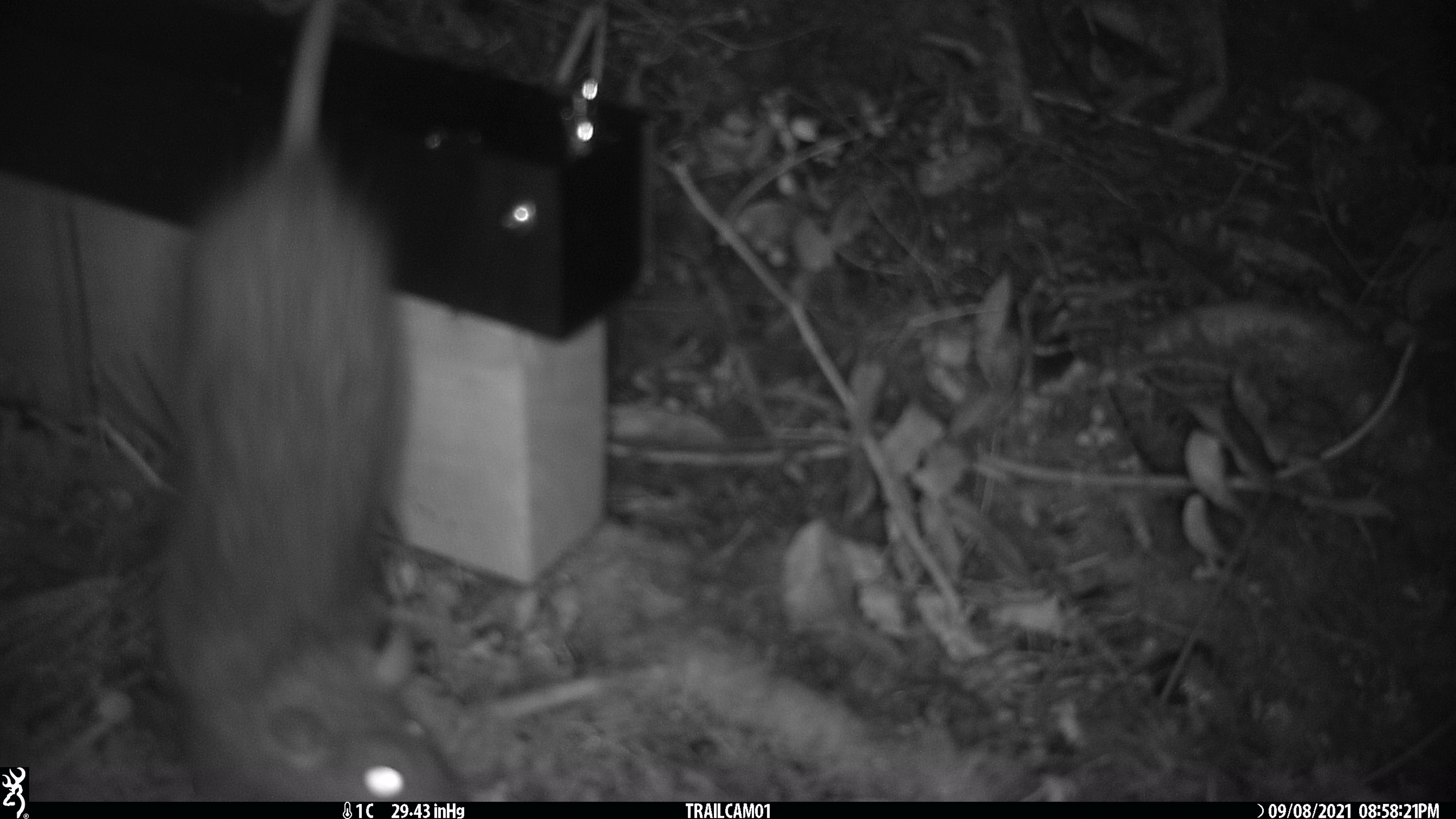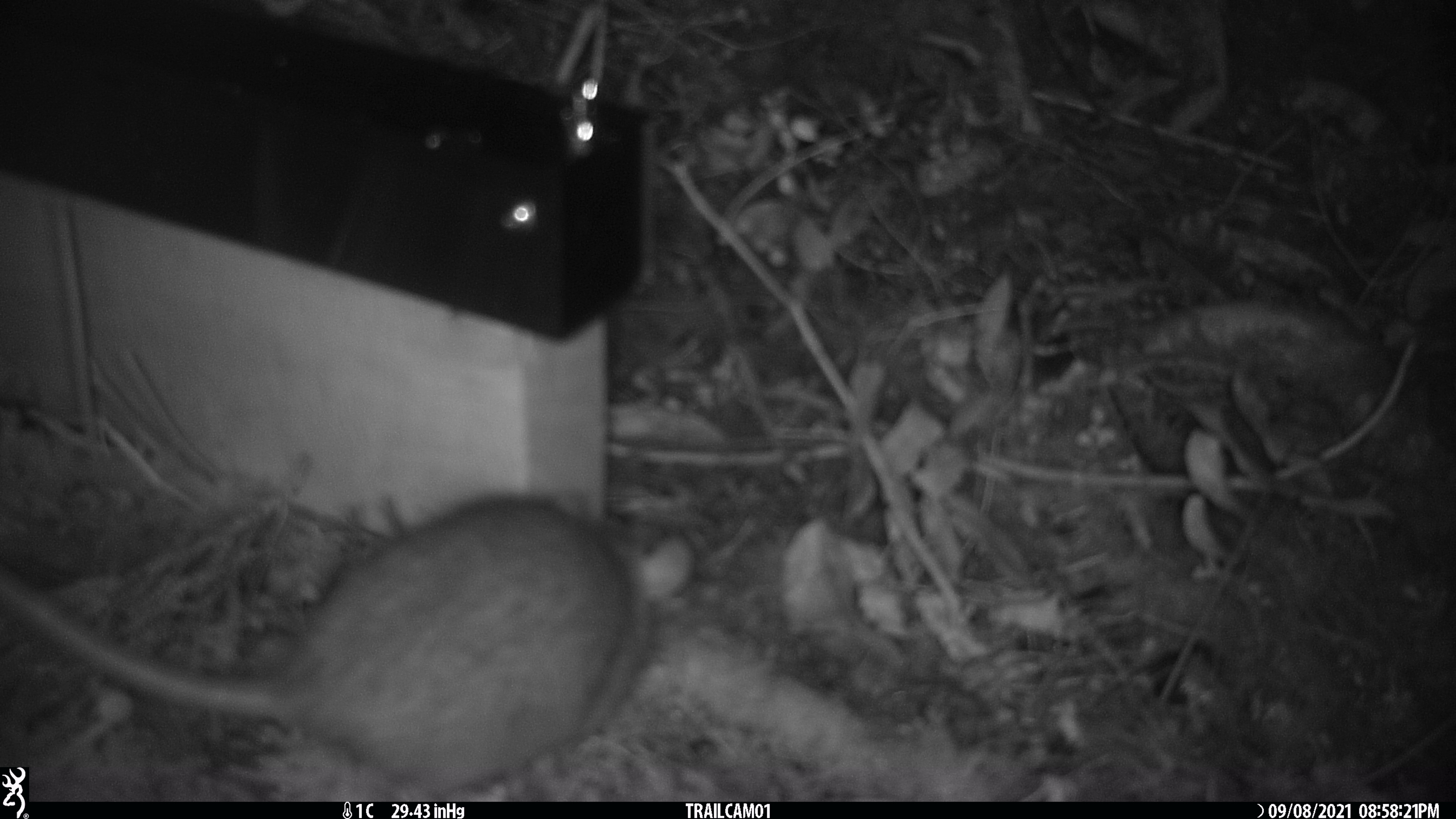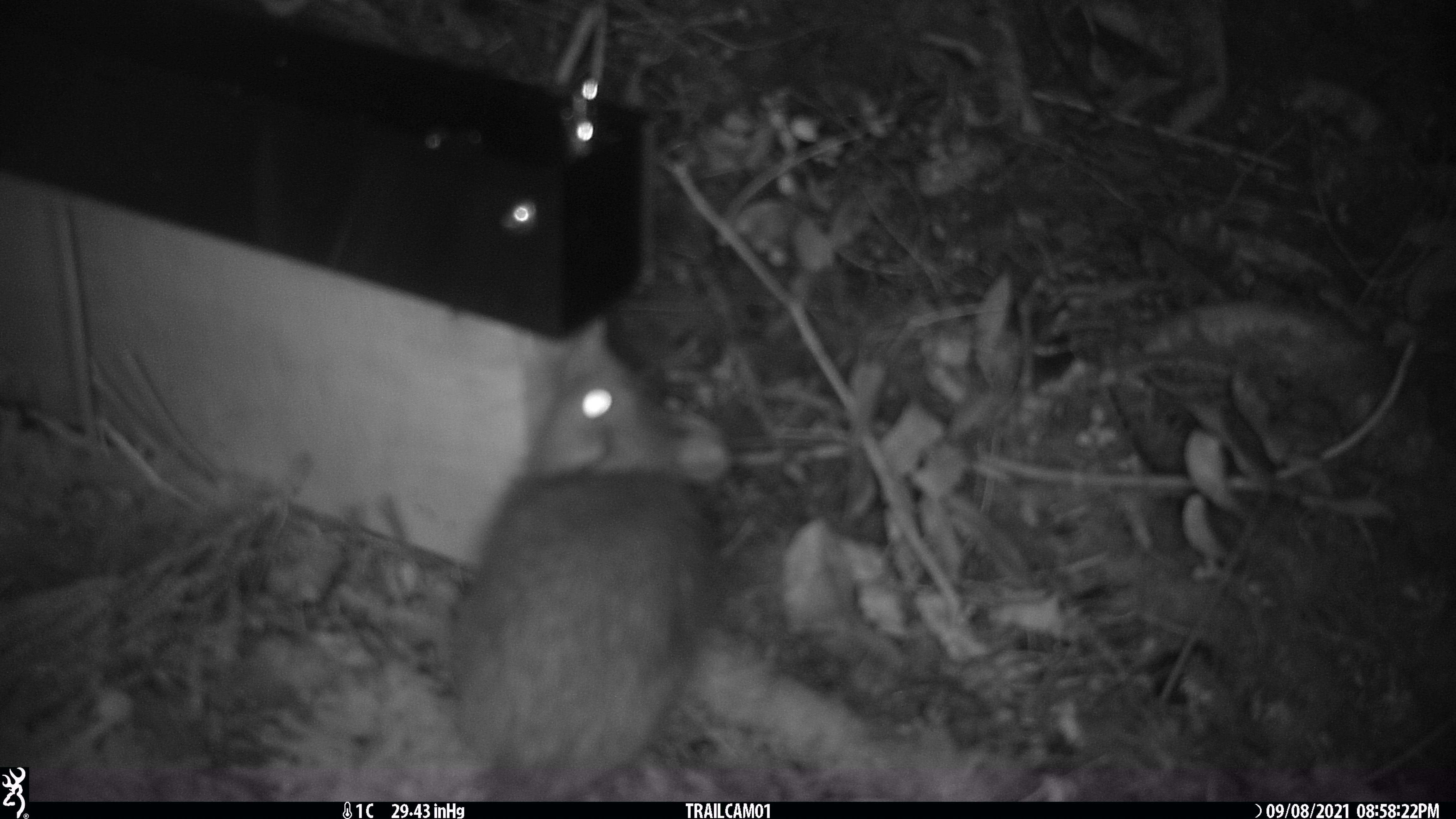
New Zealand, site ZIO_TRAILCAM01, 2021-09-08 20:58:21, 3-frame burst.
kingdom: Animalia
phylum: Chordata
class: Mammalia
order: Rodentia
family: Muridae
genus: Rattus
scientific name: Rattus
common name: rat